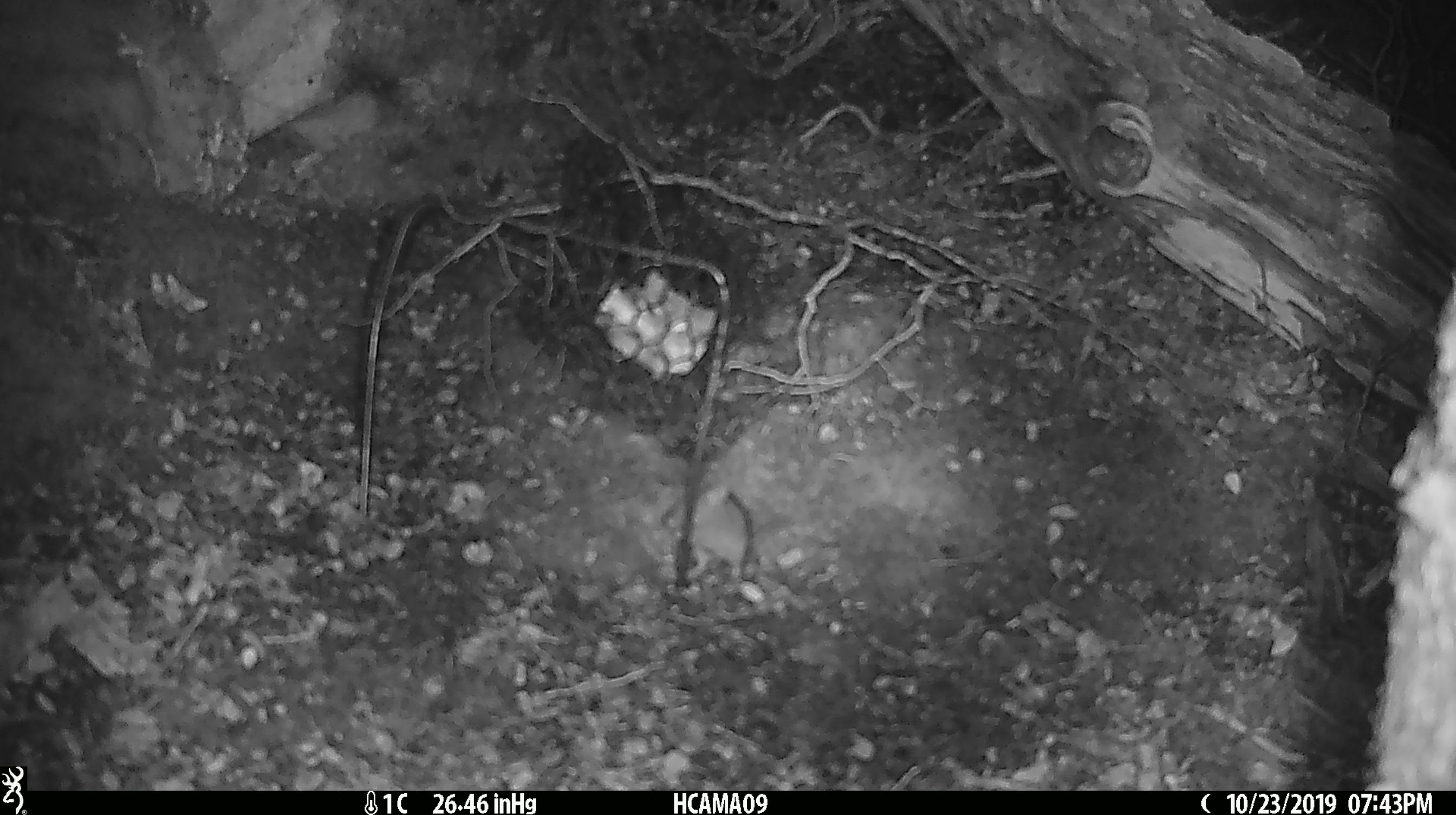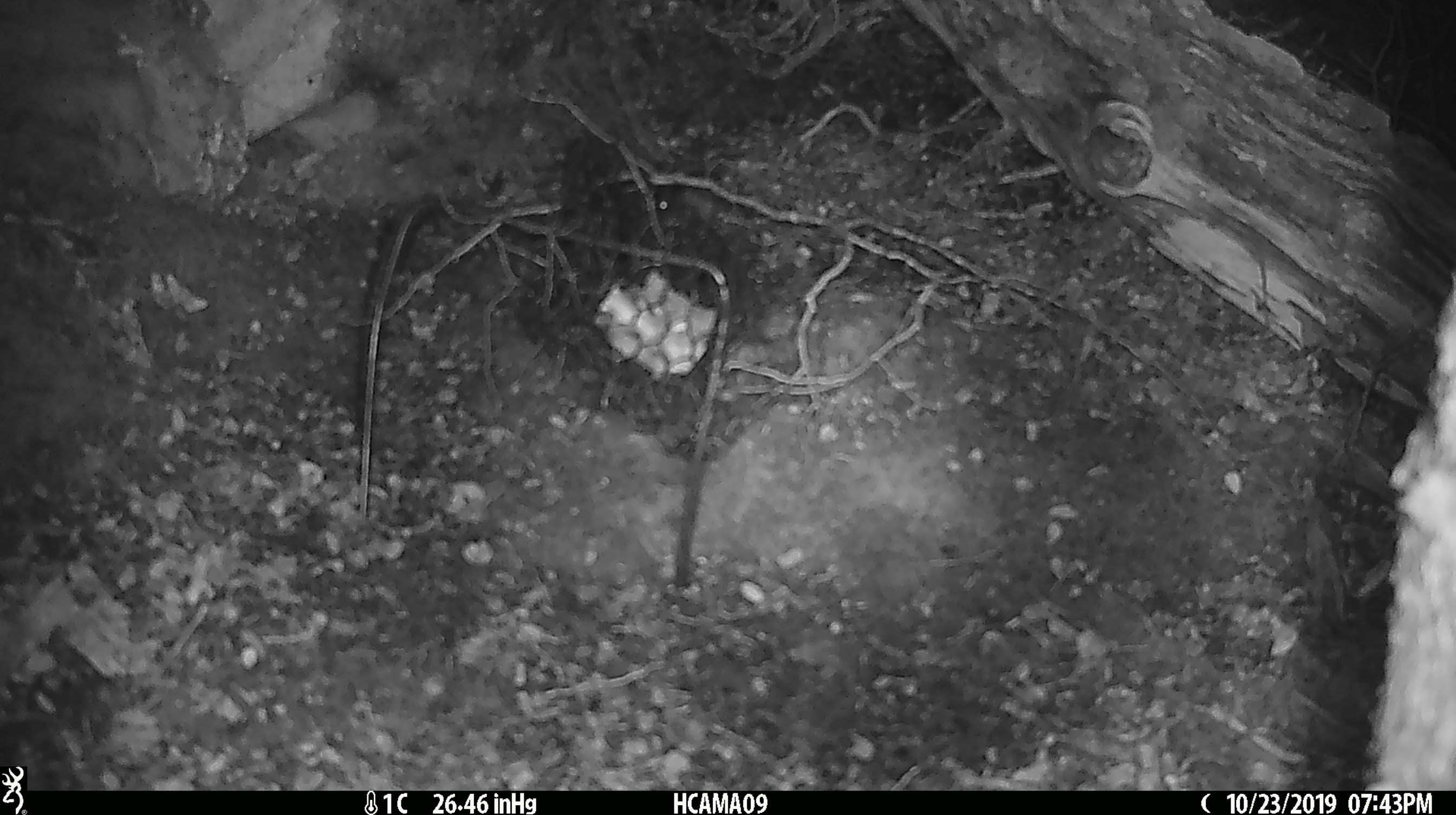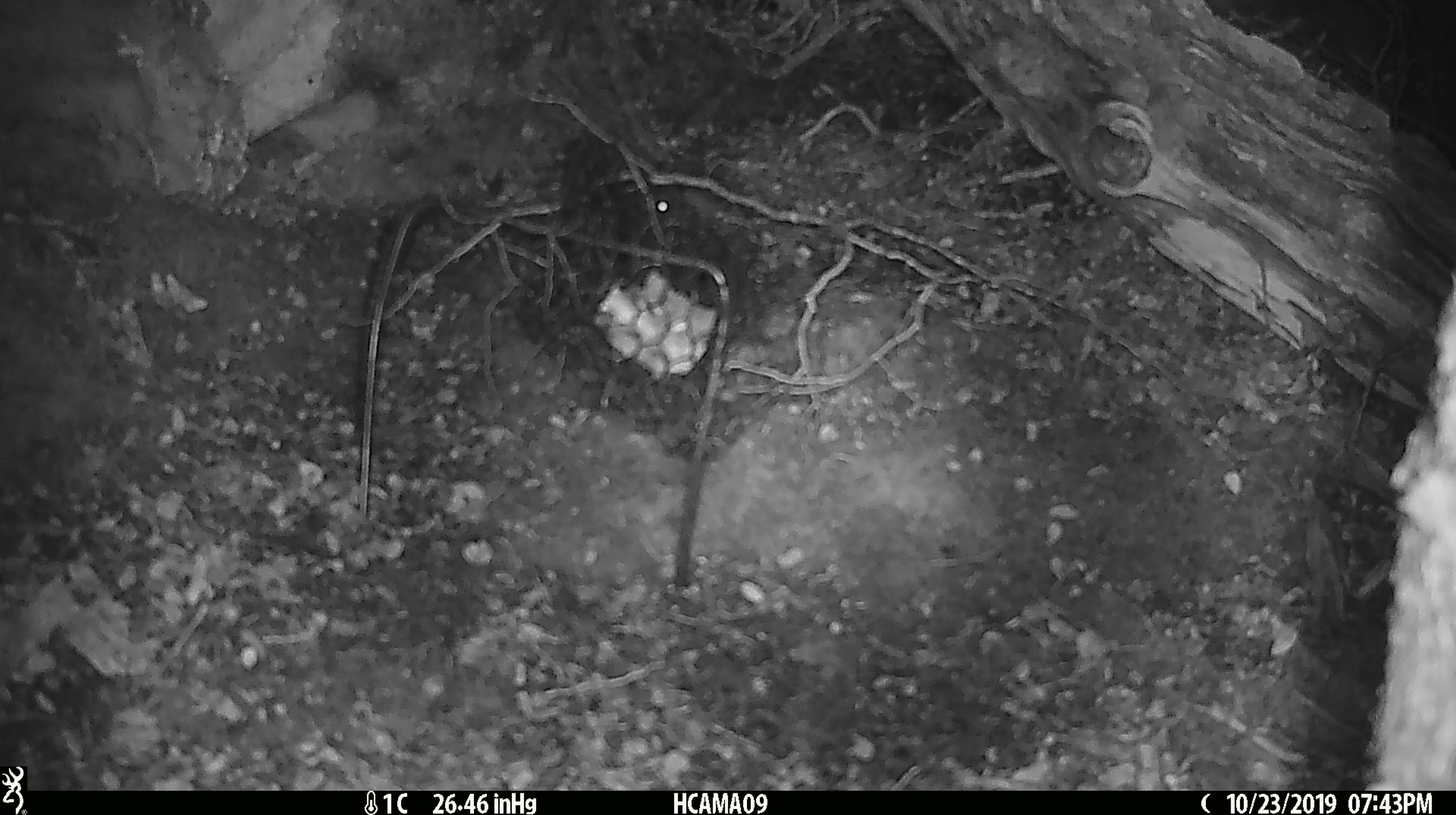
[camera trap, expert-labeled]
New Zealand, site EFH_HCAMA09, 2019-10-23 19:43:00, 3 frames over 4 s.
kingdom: Animalia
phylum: Chordata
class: Mammalia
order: Rodentia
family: Muridae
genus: Mus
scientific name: Mus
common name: mouse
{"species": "mouse (Mus)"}